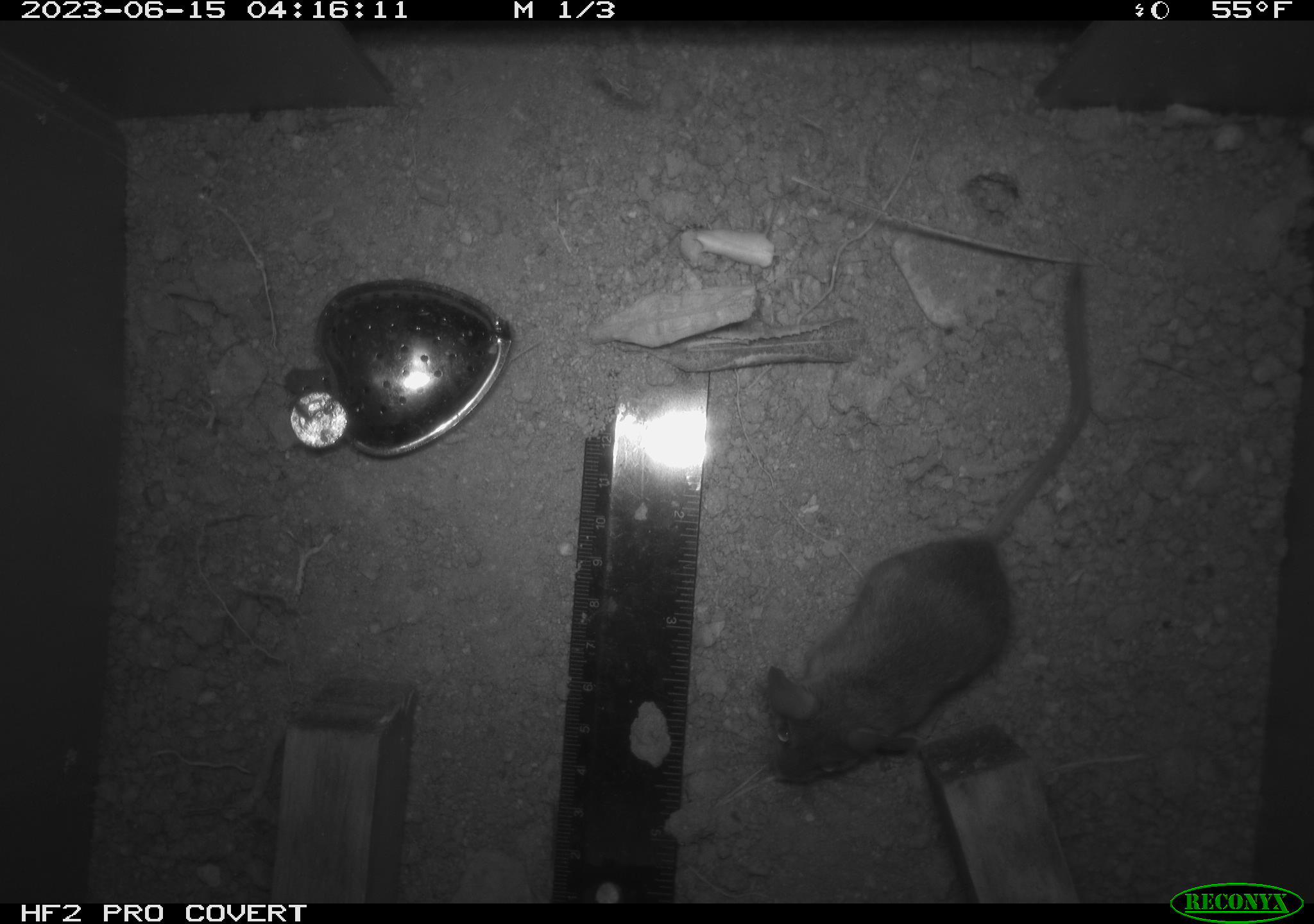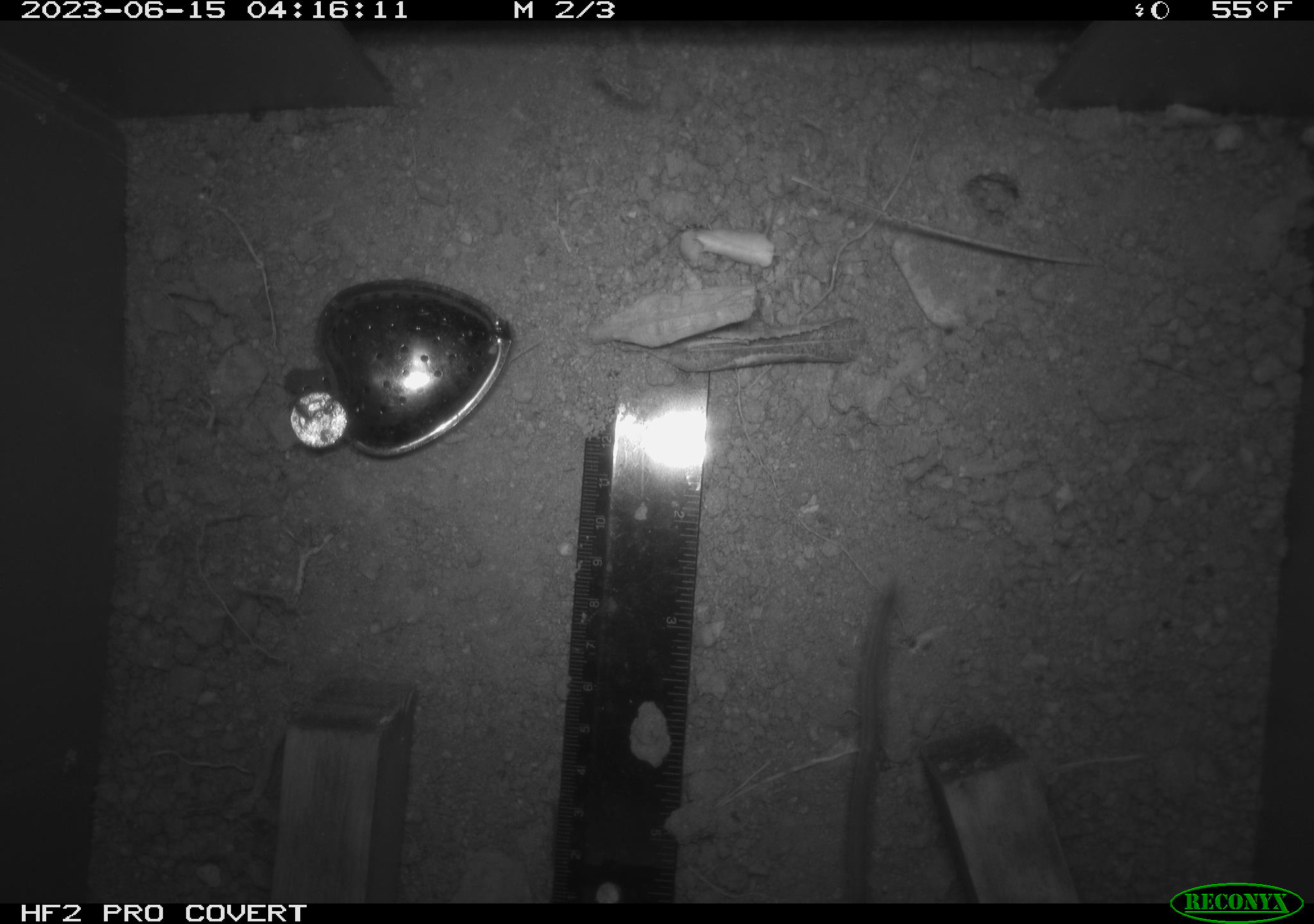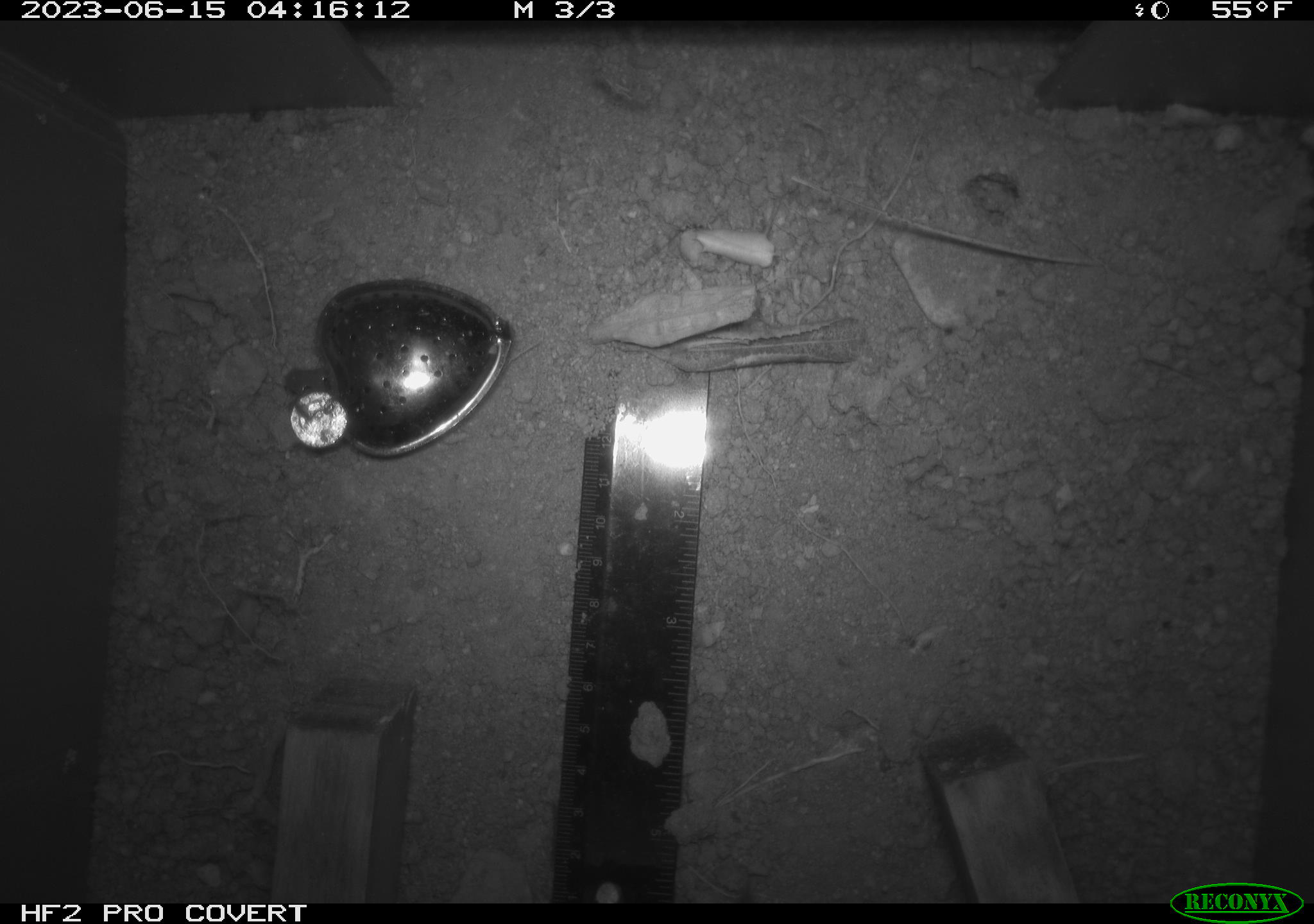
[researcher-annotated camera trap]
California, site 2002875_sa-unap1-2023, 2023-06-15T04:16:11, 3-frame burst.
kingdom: Animalia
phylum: Chordata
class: Mammalia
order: Rodentia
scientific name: Rodentia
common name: mouse species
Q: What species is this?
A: Mouse species (Rodentia).